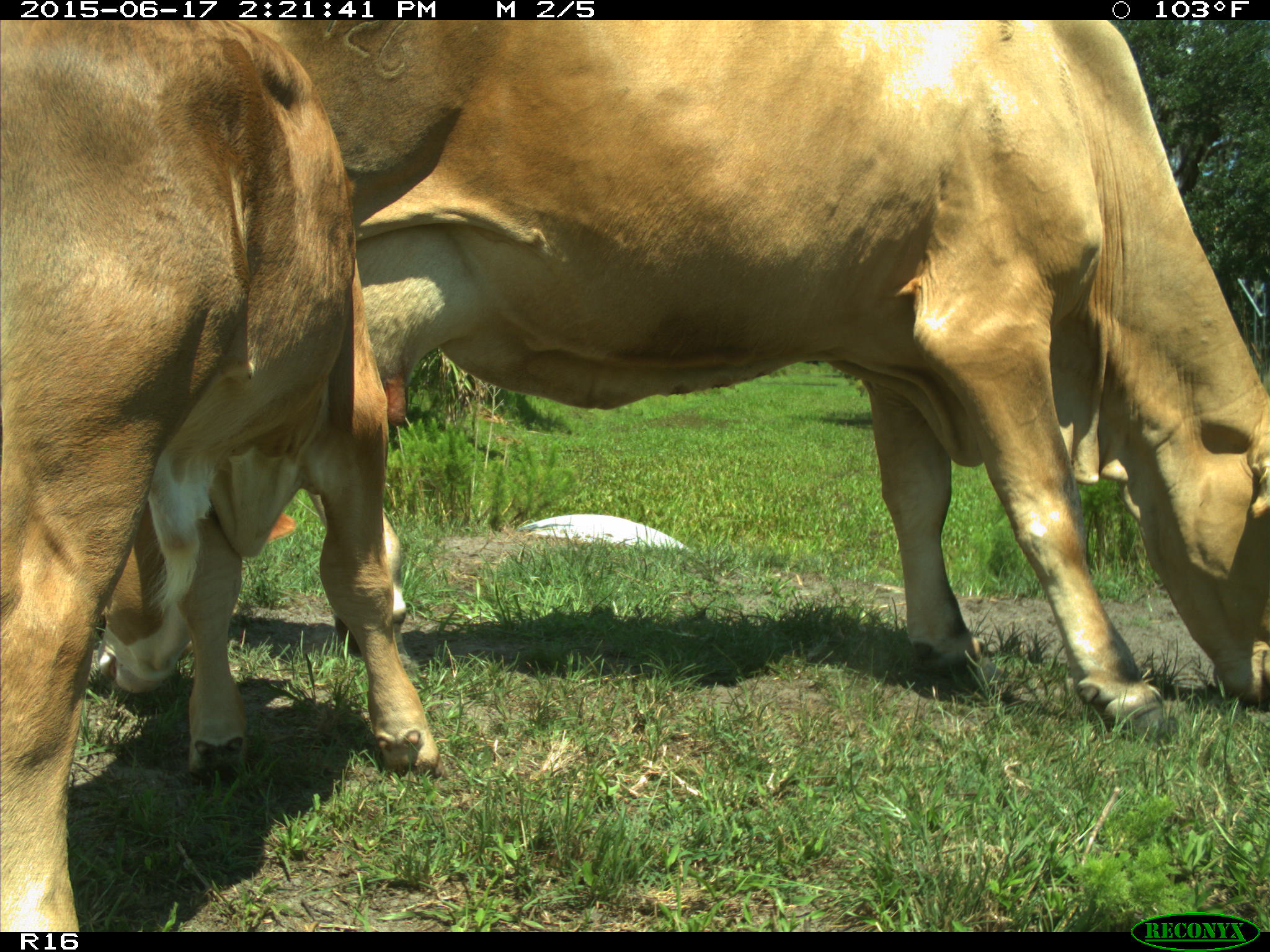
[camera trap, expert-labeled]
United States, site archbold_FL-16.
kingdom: Animalia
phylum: Chordata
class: Mammalia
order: Artiodactyla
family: Bovidae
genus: Bos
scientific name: Bos taurus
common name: domestic cow